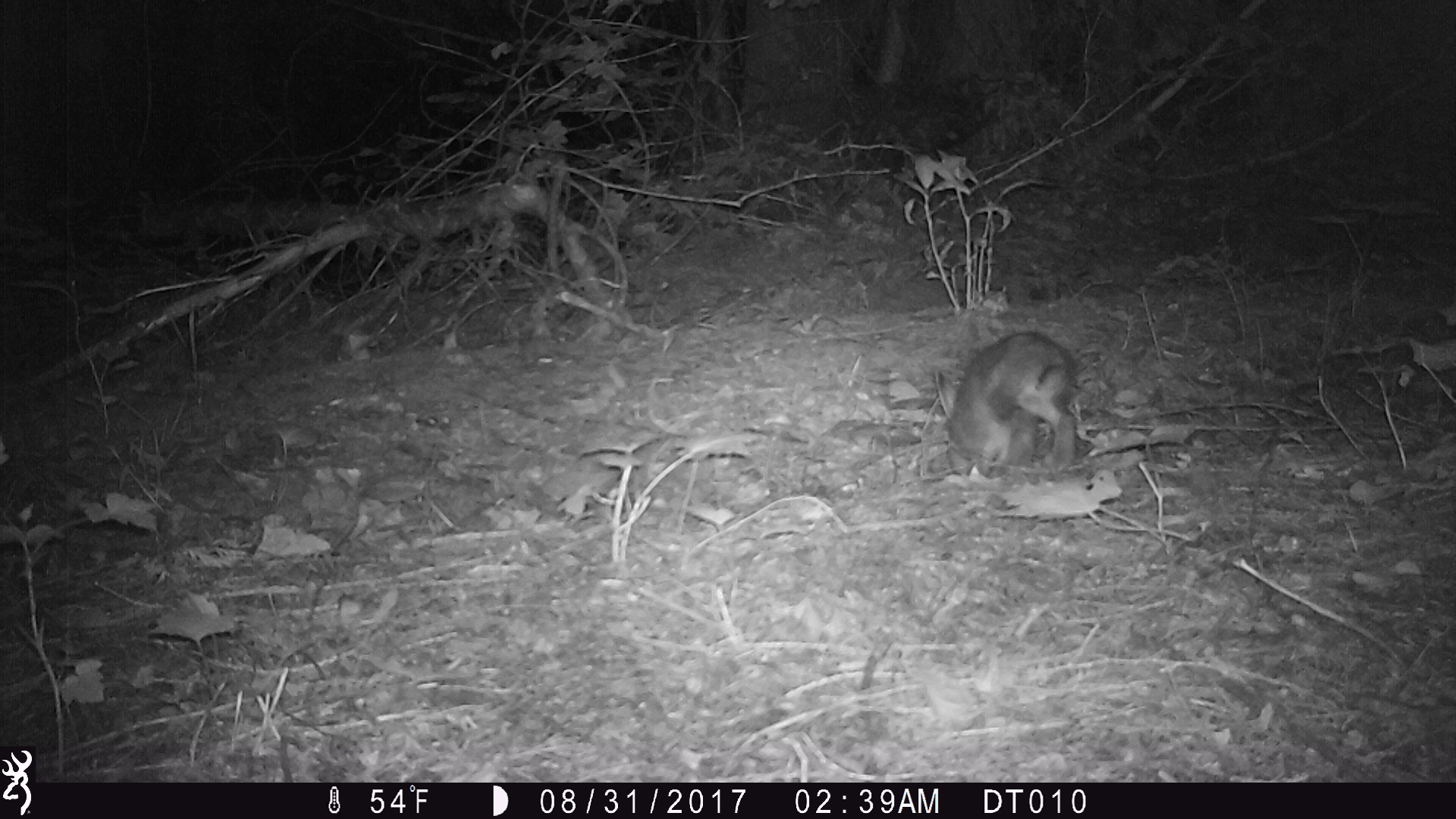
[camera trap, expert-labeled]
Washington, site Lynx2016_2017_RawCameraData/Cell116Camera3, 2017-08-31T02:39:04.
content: unidentified animal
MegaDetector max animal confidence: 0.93